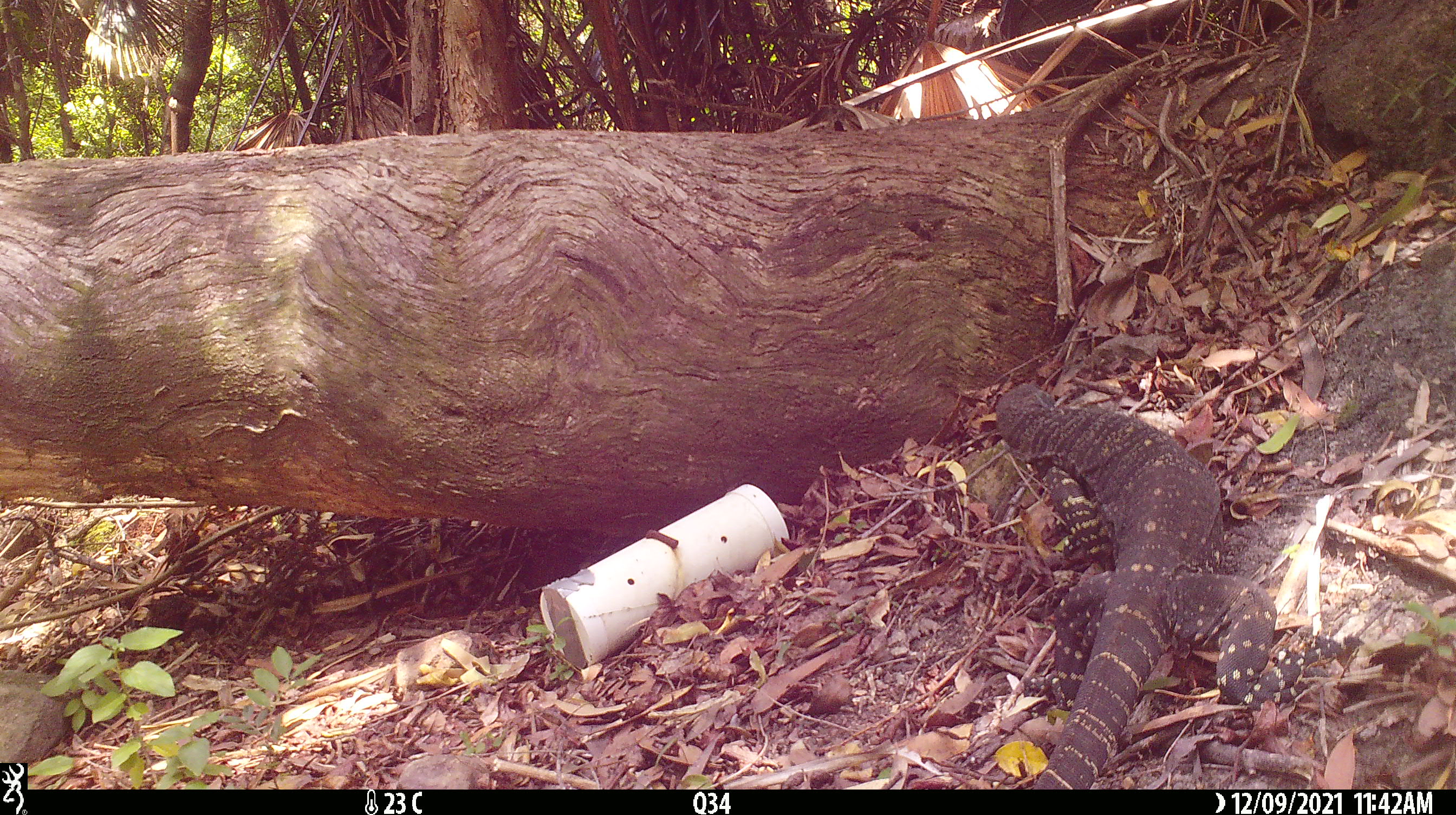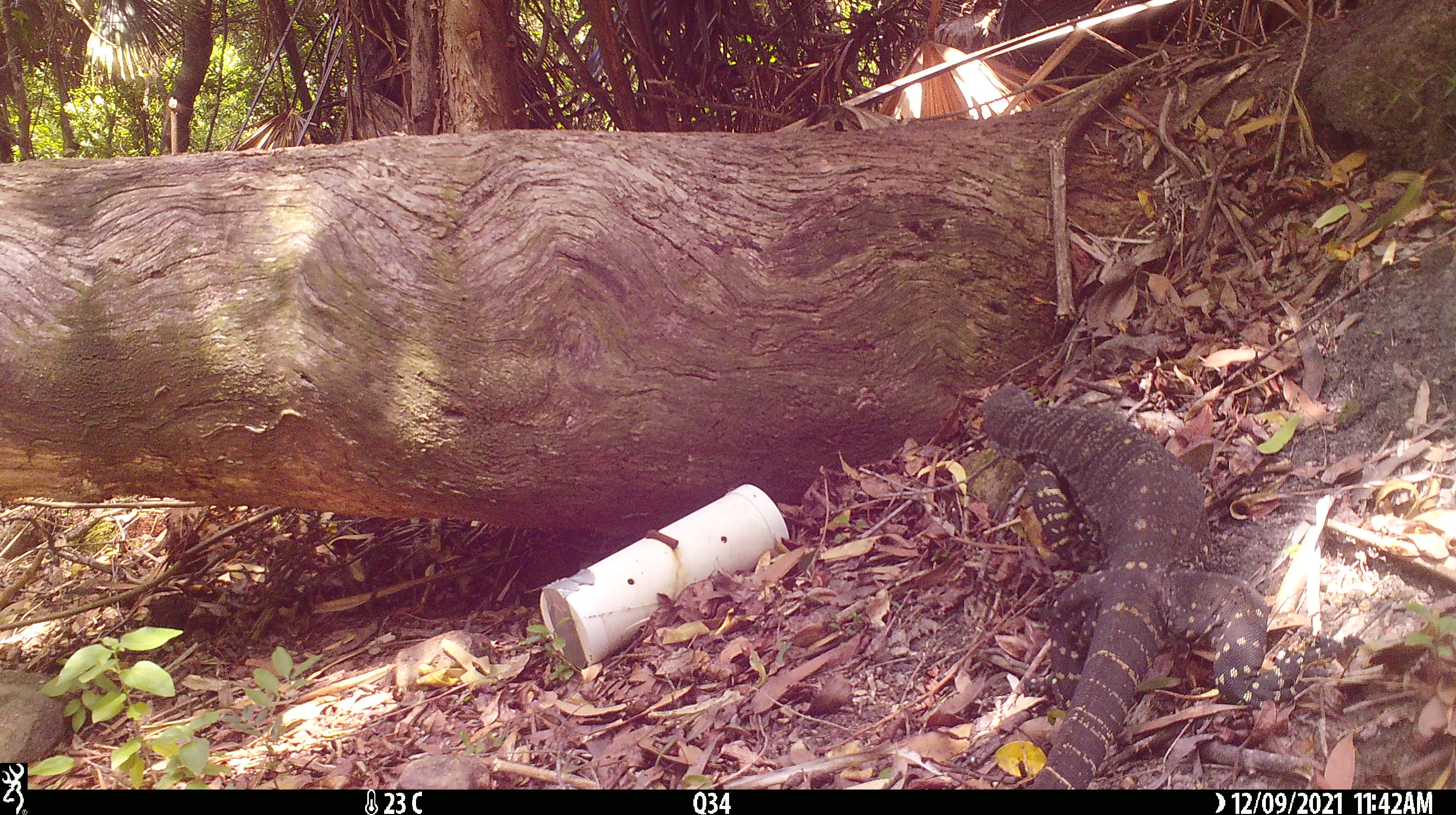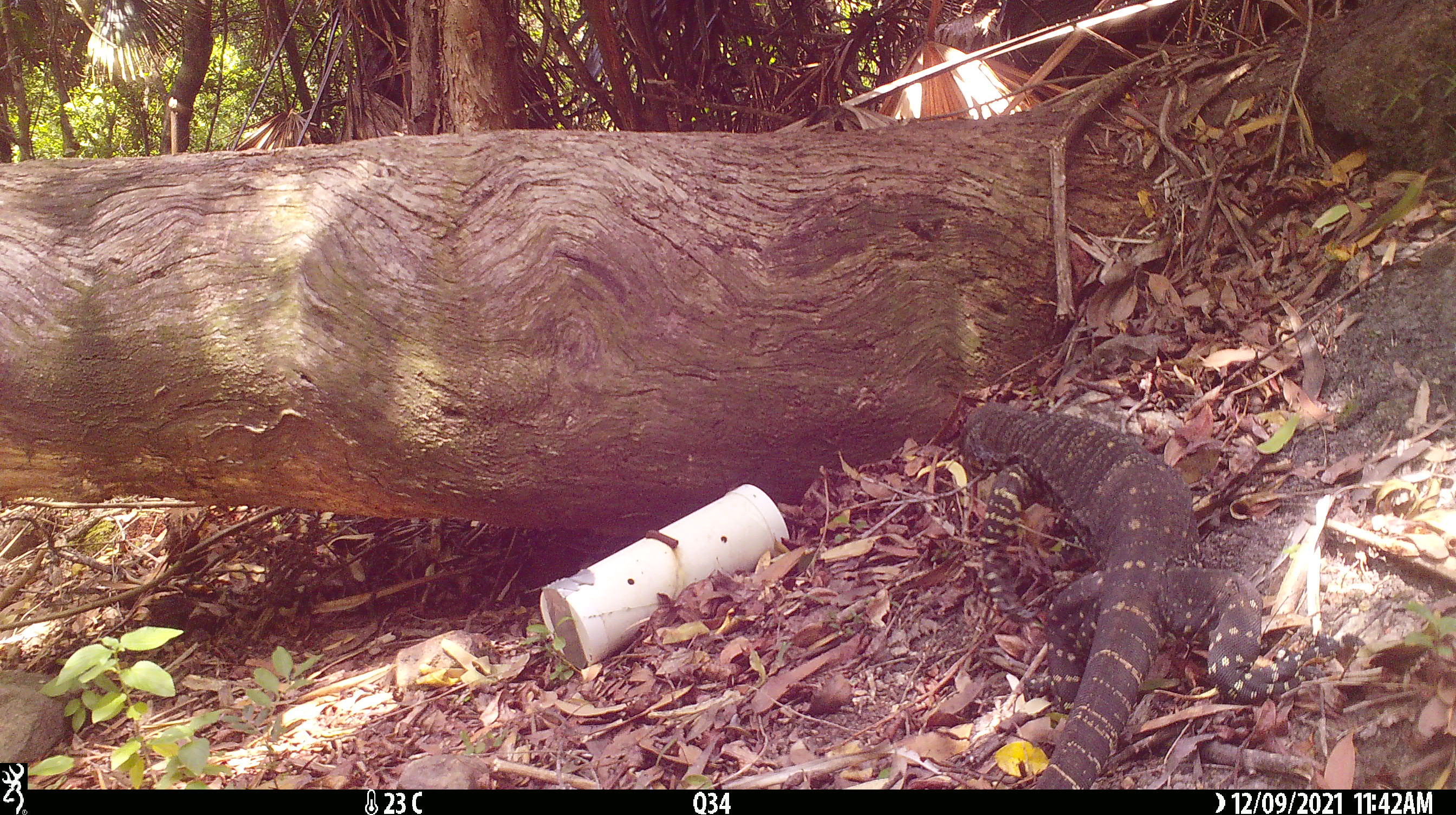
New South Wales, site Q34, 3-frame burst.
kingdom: Animalia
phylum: Chordata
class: Reptilia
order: Squamata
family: Varanidae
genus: Varanus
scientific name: Varanus varius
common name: lace monitor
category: goanna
Goanna (lace monitor) (Varanus varius).